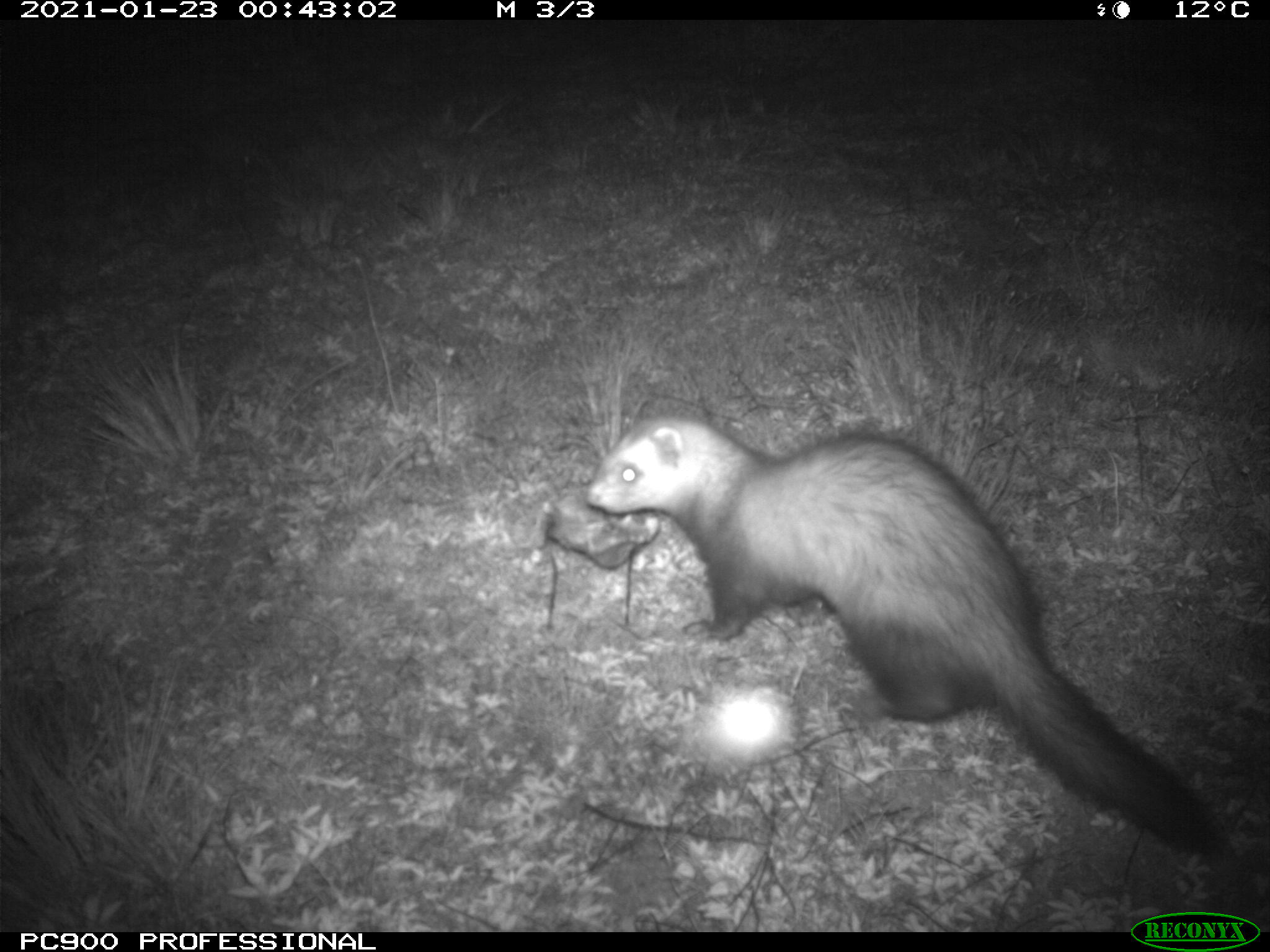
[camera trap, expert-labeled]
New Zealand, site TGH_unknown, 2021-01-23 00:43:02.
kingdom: Animalia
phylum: Chordata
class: Mammalia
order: Carnivora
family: Mustelidae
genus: Mustela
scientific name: Mustela furo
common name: ferret